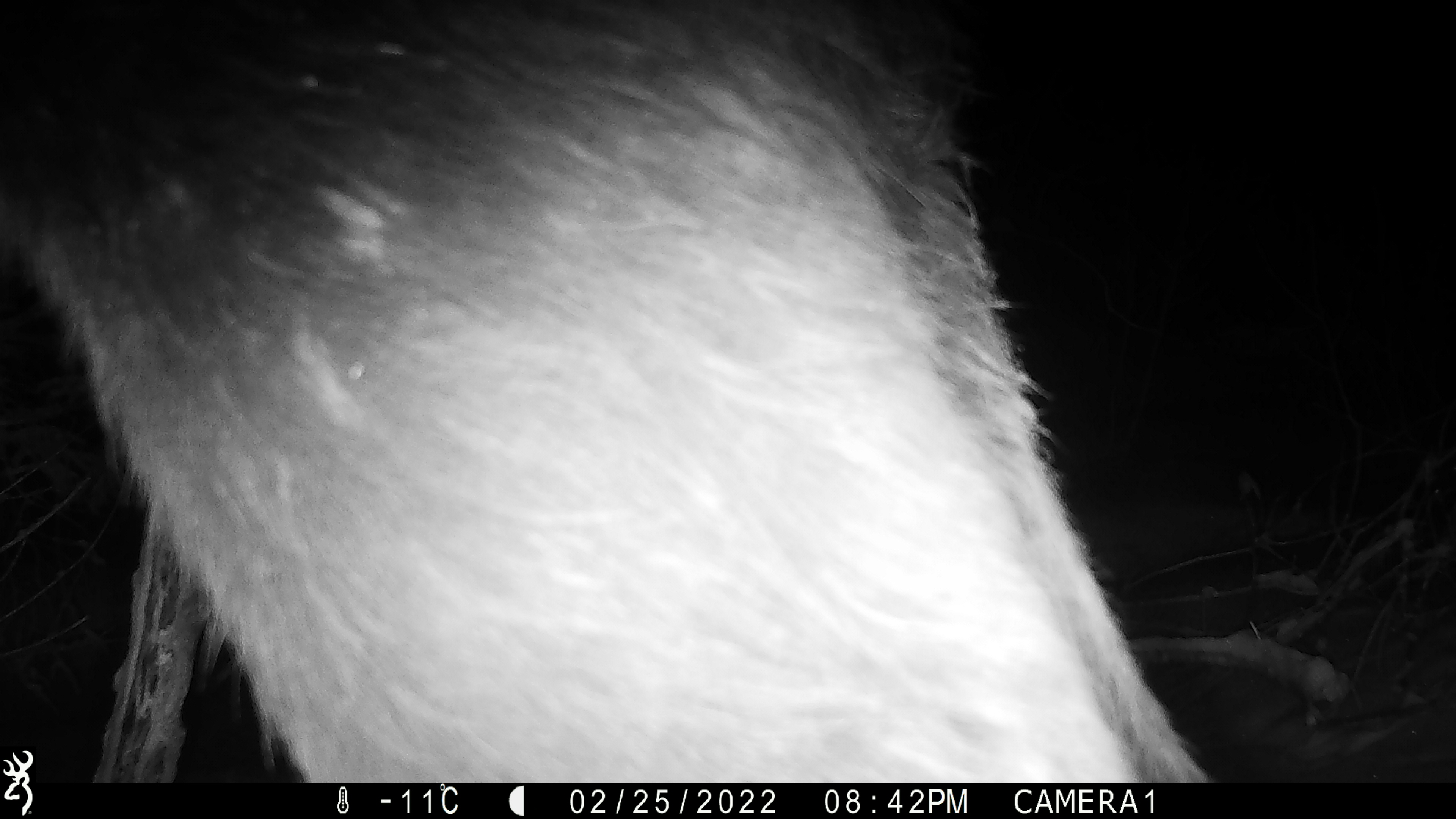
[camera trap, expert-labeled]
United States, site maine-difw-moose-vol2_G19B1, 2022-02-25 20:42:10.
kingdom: Animalia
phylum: Chordata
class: Mammalia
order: Artiodactyla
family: Cervidae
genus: Alces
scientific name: Alces alces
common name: moose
Moose (Alces alces).